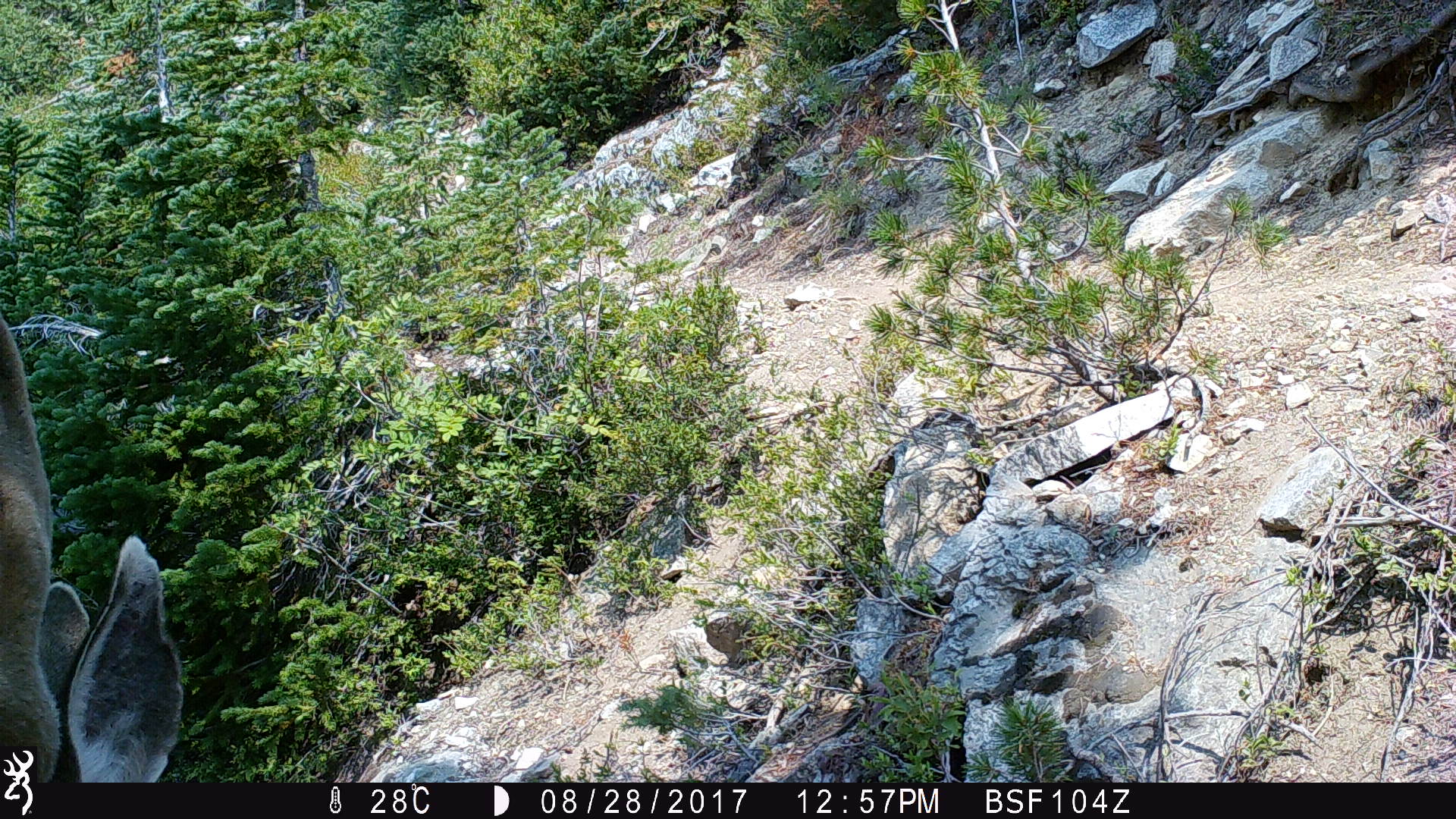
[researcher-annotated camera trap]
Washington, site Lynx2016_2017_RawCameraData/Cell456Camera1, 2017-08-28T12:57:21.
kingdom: Animalia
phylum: Chordata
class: Mammalia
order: Artiodactyla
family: Cervidae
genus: Odocoileus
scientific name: Odocoileus hemionus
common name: mule deer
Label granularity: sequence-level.